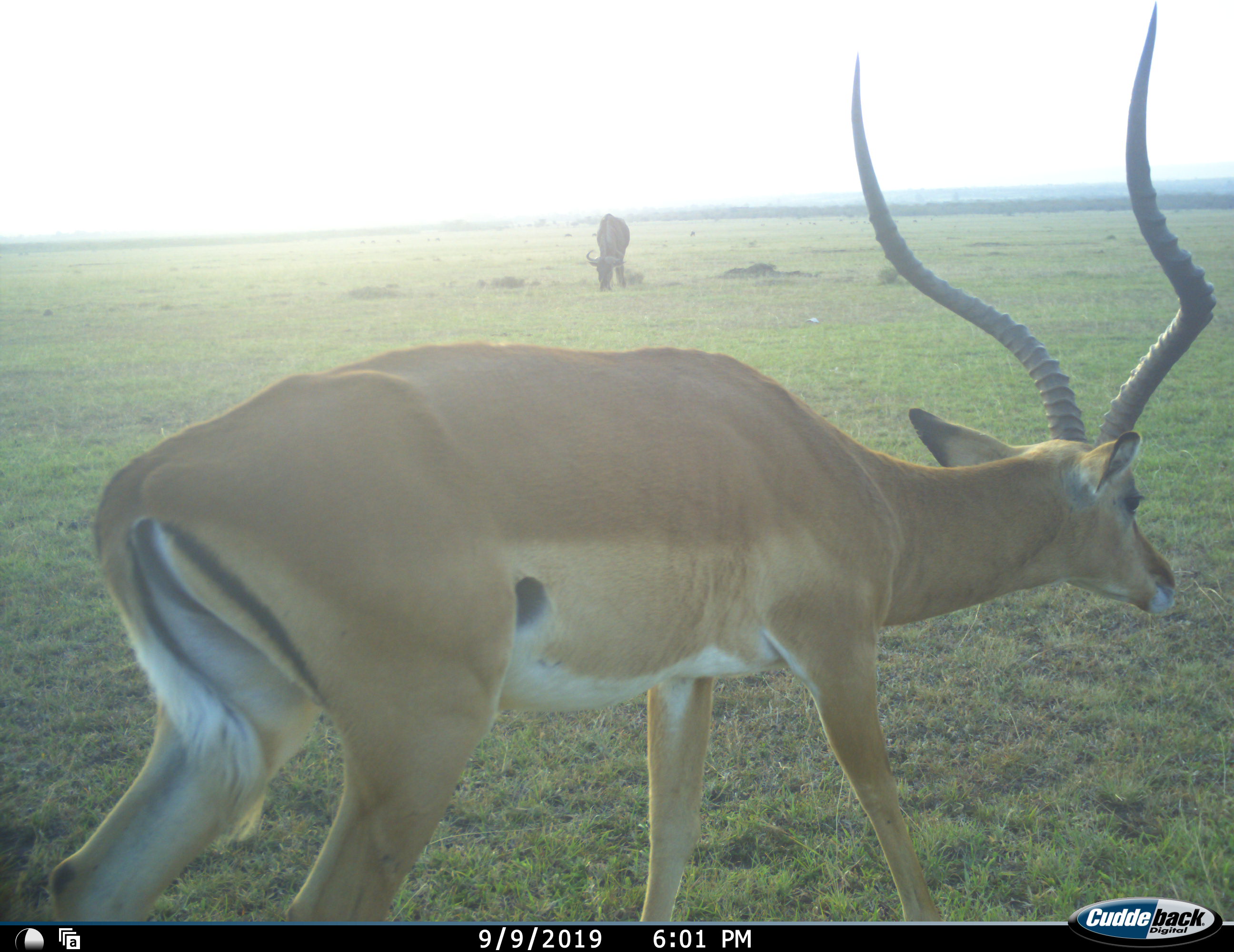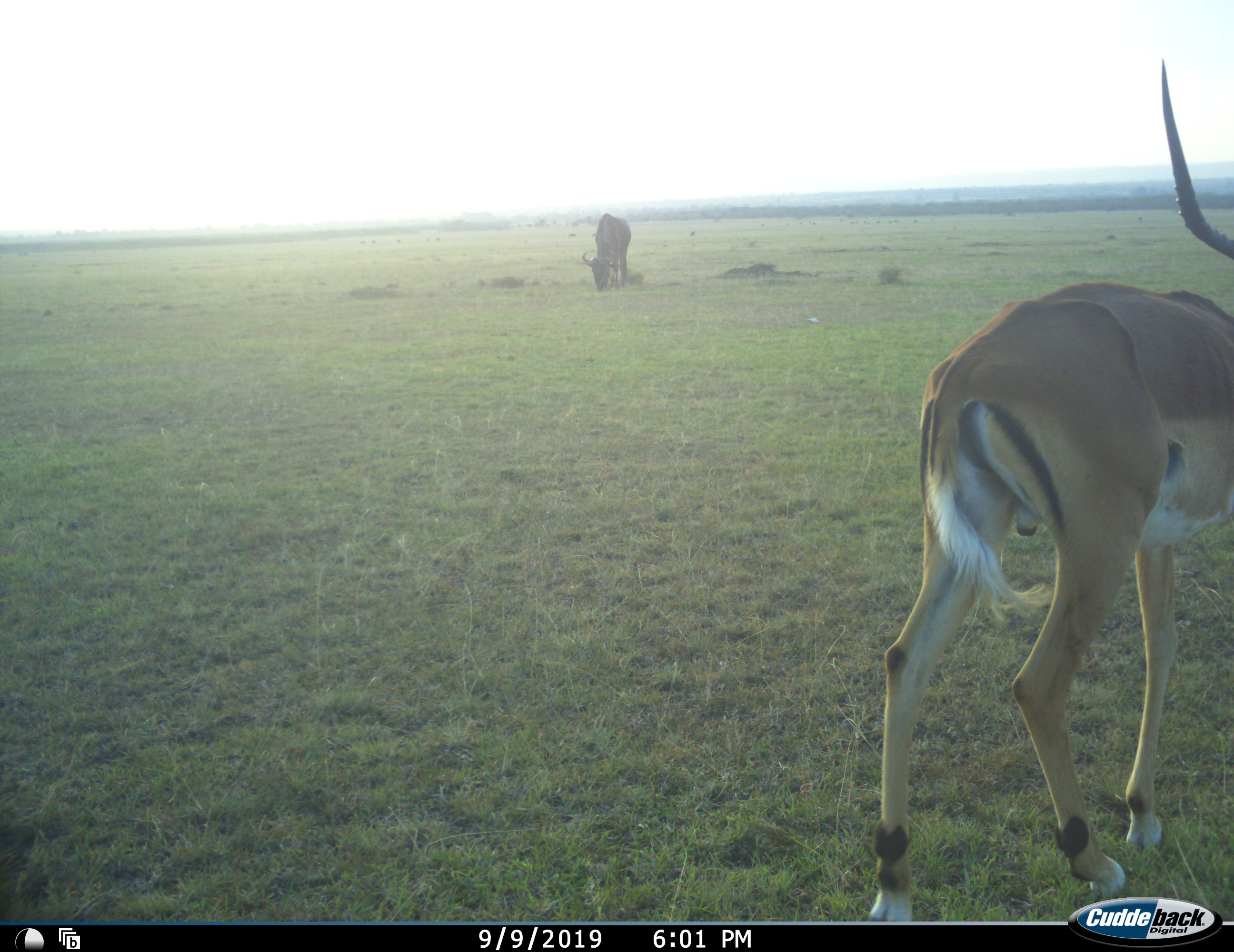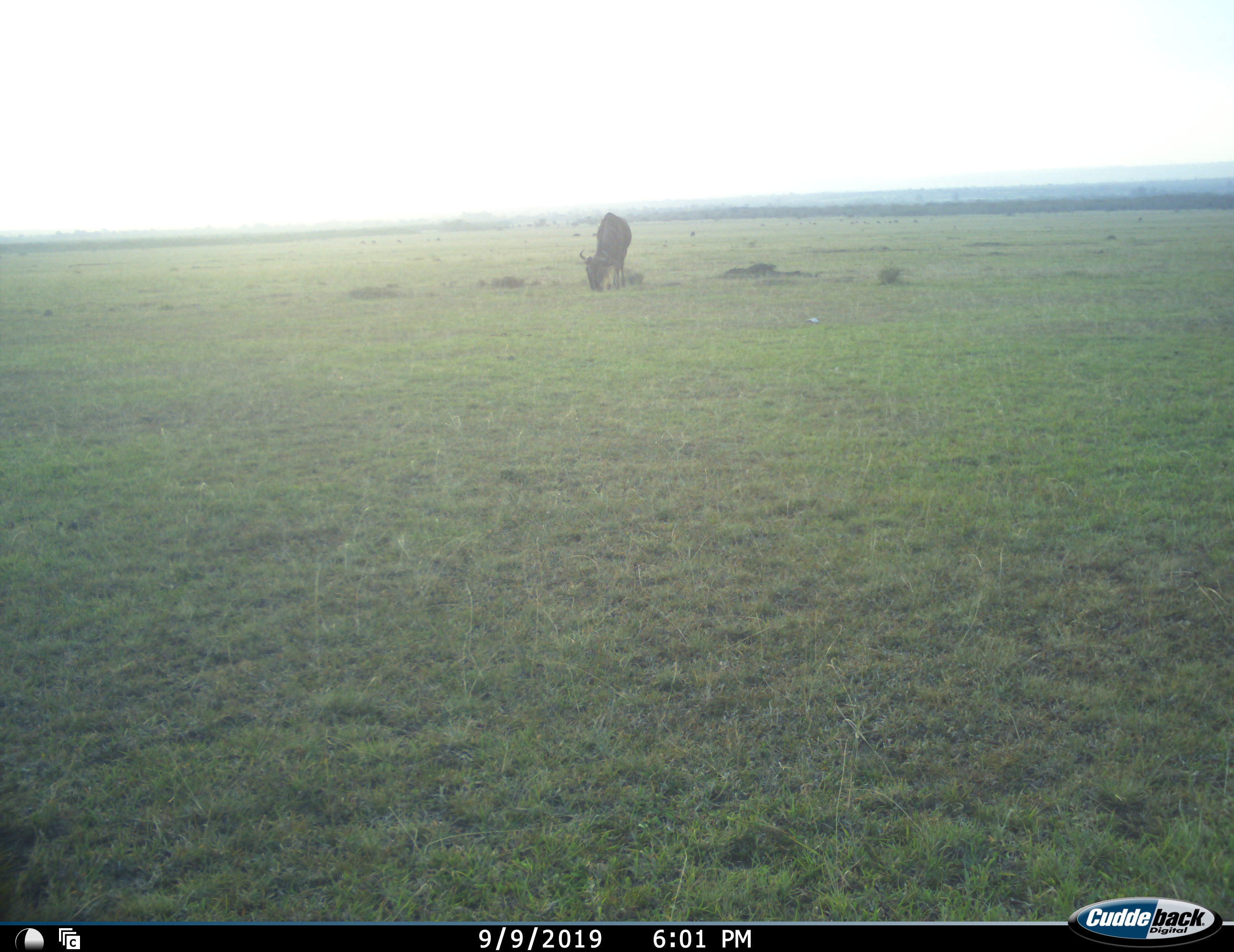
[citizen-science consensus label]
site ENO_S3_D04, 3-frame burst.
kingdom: Animalia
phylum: Chordata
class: Mammalia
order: Artiodactyla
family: Bovidae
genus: Aepyceros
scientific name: Aepyceros melampus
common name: impala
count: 1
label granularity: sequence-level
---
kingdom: Animalia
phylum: Chordata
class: Mammalia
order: Artiodactyla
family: Bovidae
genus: Connochaetes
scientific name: Connochaetes taurinus taurinus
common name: blue wildebeest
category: wildebeestblue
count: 1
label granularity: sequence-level